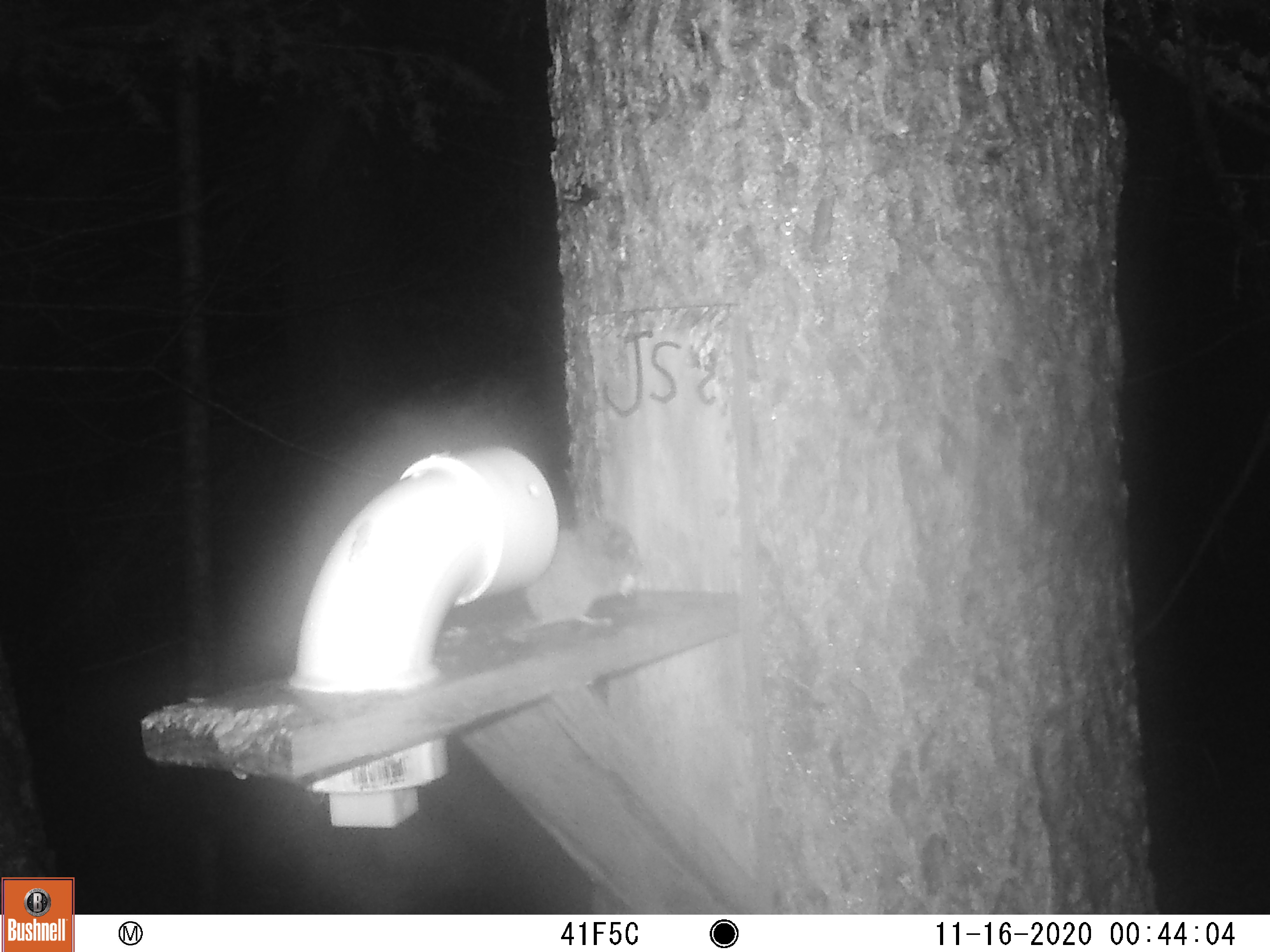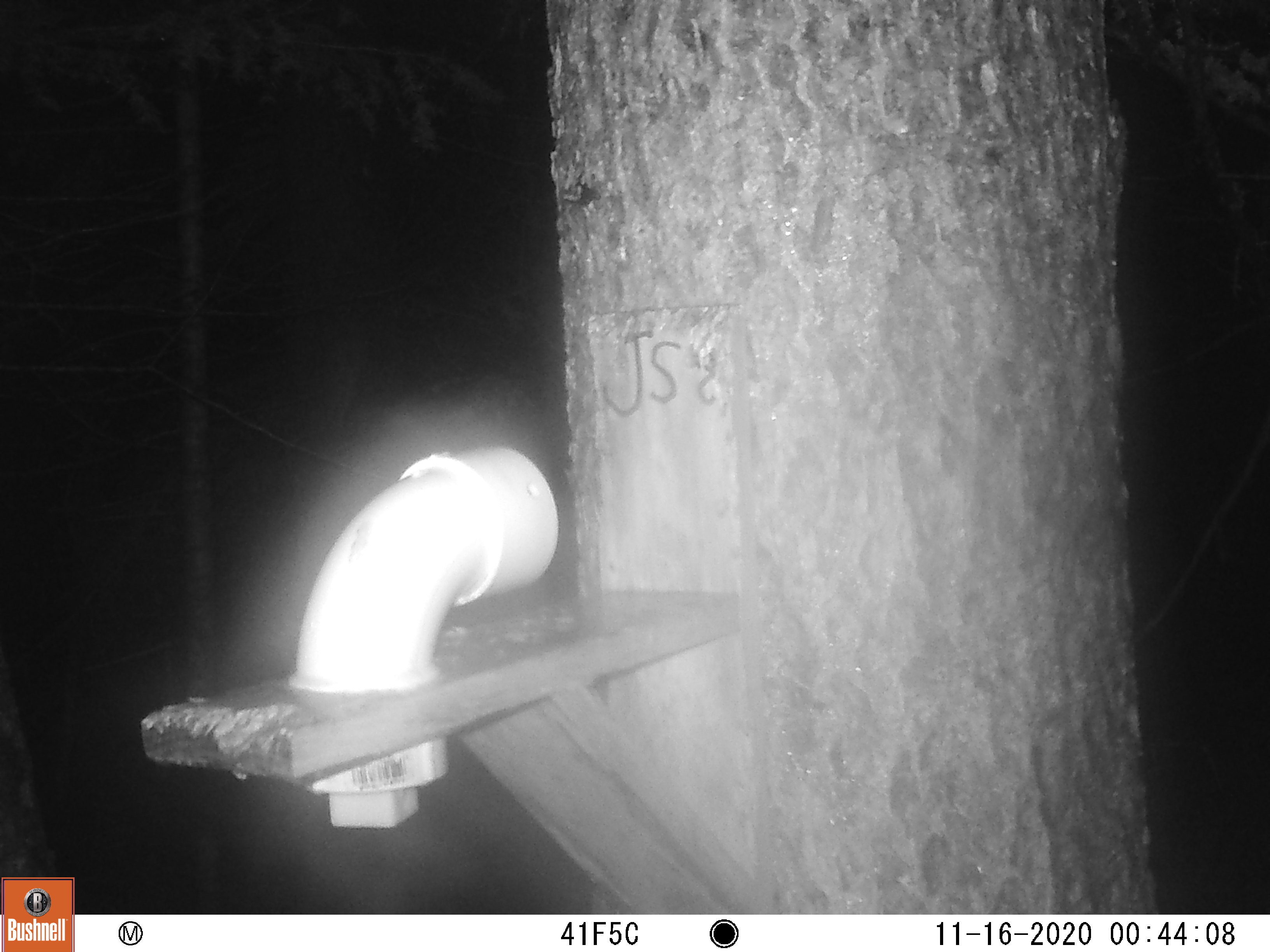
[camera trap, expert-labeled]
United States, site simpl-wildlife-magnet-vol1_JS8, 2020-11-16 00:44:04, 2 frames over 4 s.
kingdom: Animalia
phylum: Chordata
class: Mammalia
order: Rodentia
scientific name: Rodentia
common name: mouse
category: mouse sp.